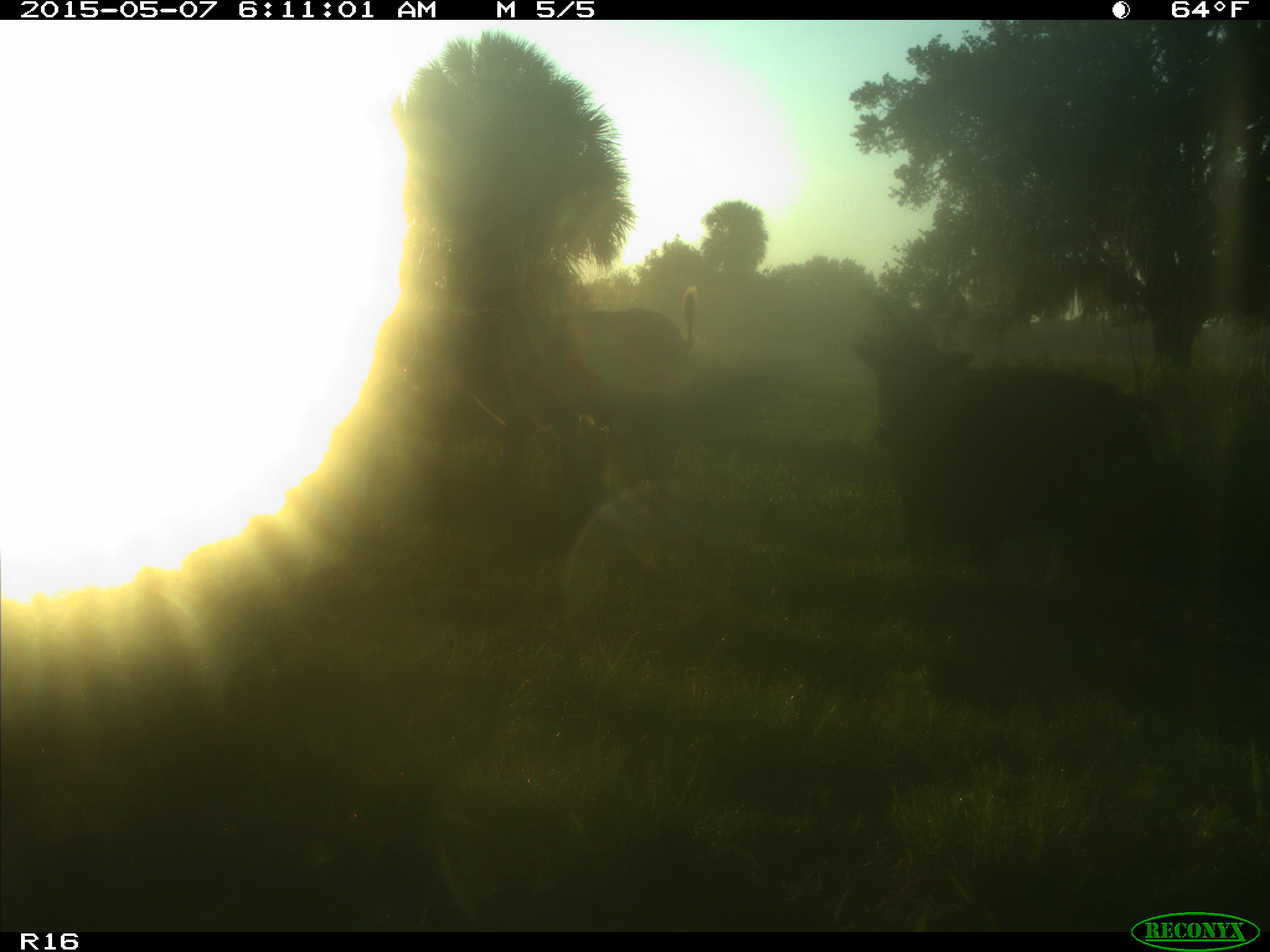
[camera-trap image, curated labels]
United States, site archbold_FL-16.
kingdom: Animalia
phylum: Chordata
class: Mammalia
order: Artiodactyla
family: Bovidae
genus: Bos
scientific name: Bos taurus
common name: domestic cow